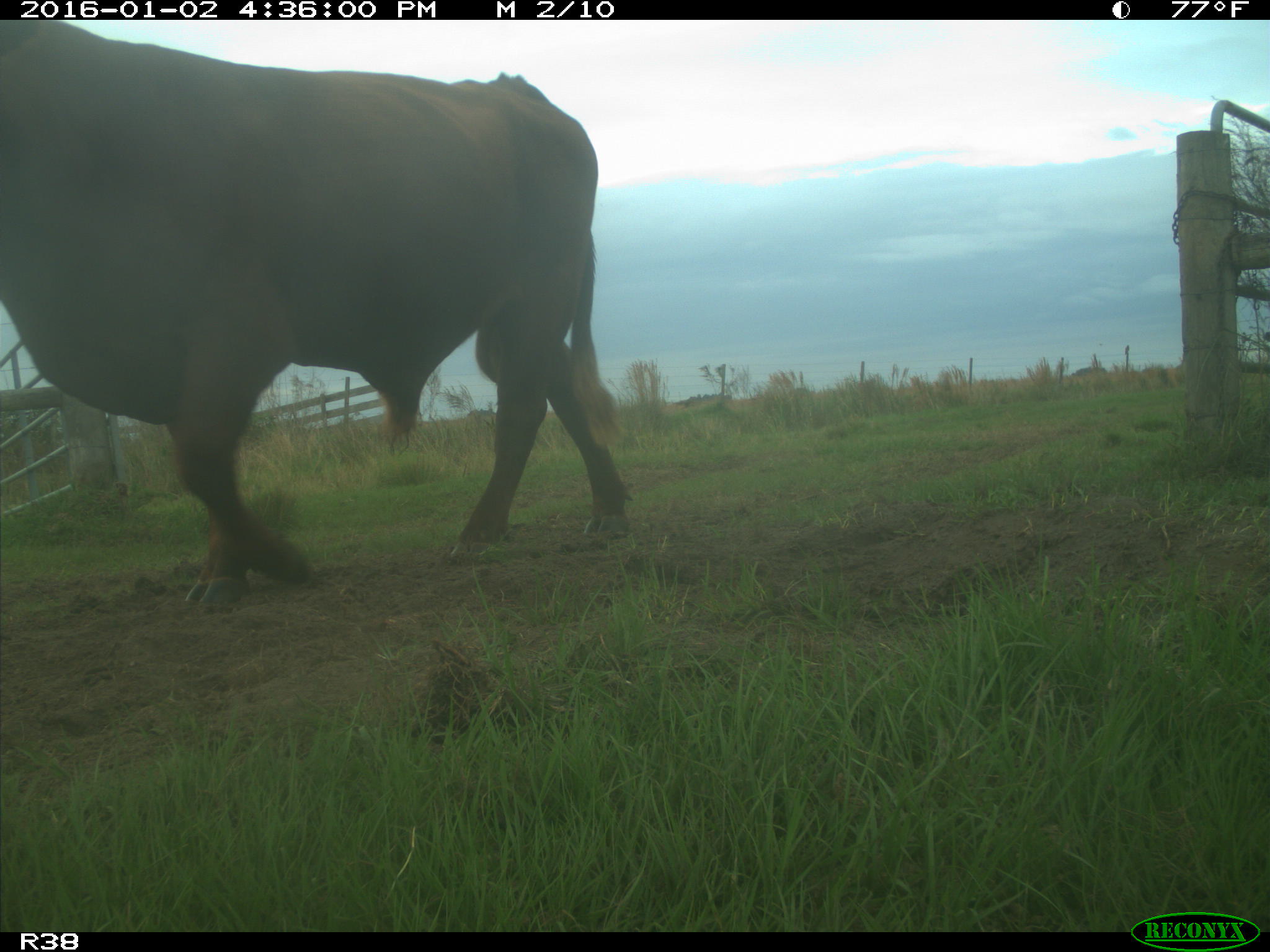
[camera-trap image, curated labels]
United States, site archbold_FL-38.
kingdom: Animalia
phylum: Chordata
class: Mammalia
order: Artiodactyla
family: Bovidae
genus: Bos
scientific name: Bos taurus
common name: domestic cow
Bos taurus (domestic cow).